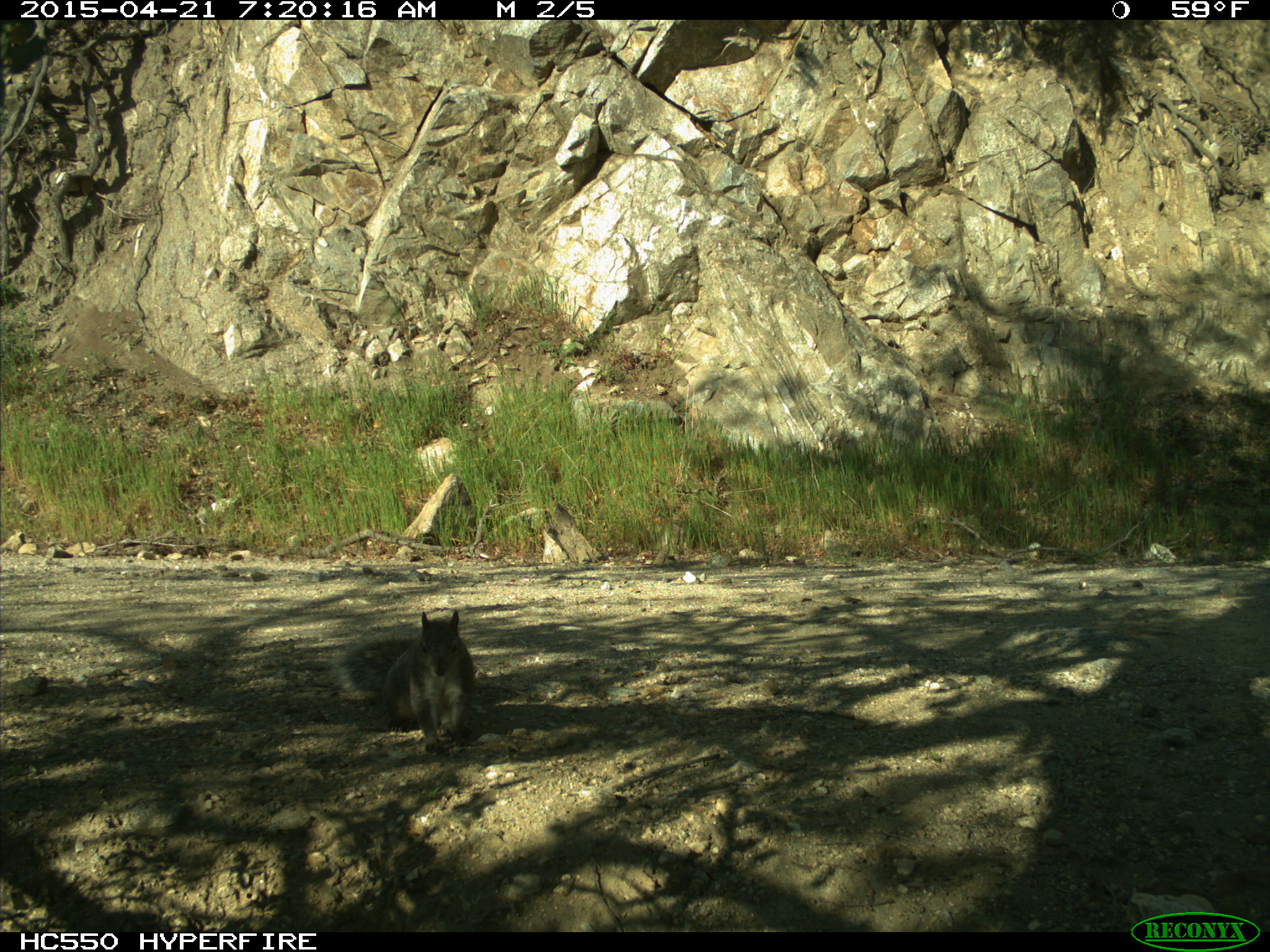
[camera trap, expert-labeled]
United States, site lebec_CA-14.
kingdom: Animalia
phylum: Chordata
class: Mammalia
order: Rodentia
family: Sciuridae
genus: Sciurus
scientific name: Sciurus carolinensis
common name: eastern gray squirrel